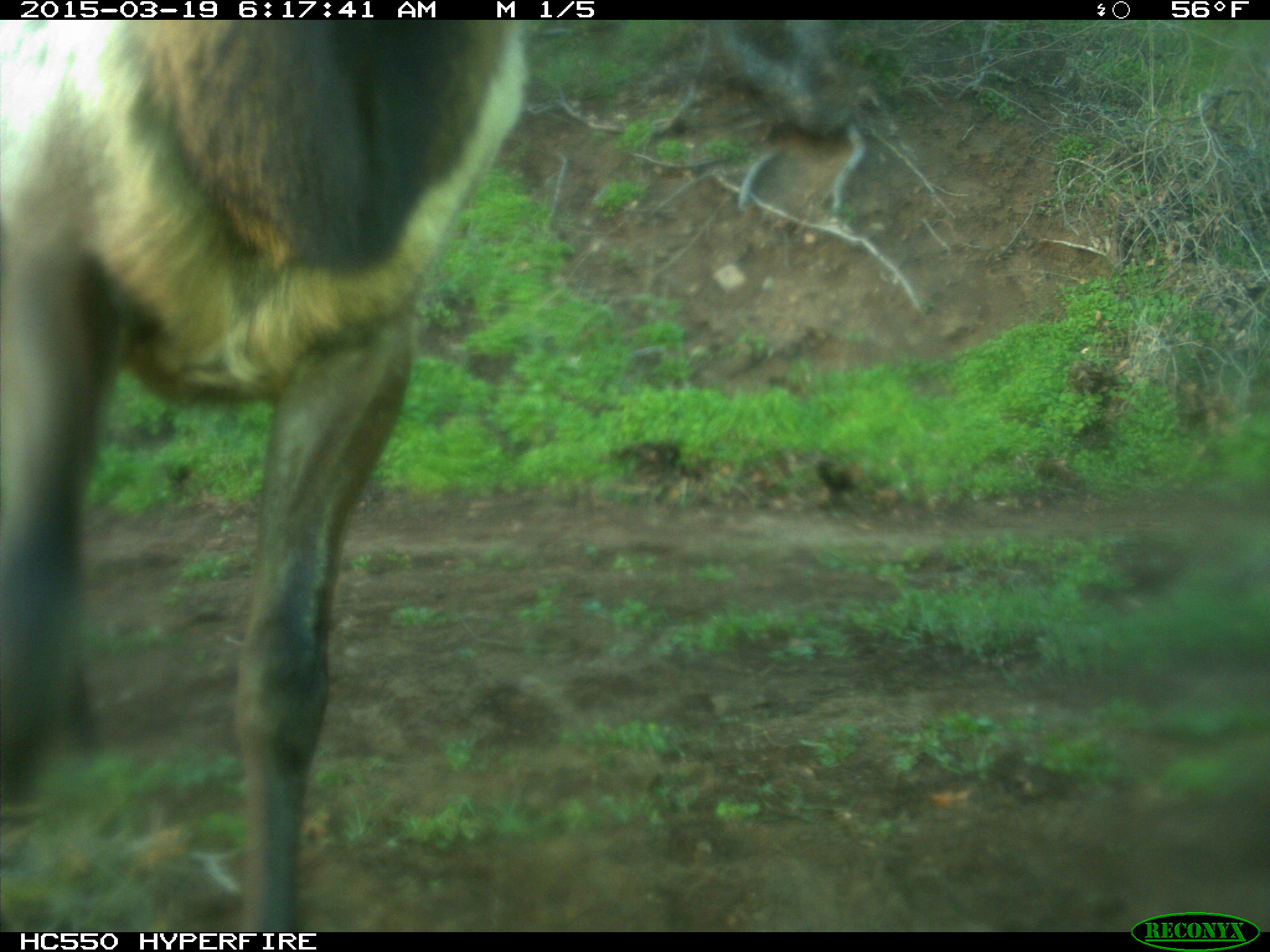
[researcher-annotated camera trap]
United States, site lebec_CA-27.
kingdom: Animalia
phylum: Chordata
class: Mammalia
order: Artiodactyla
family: Cervidae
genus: Cervus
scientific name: Cervus canadensis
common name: elk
Cervus canadensis (elk).